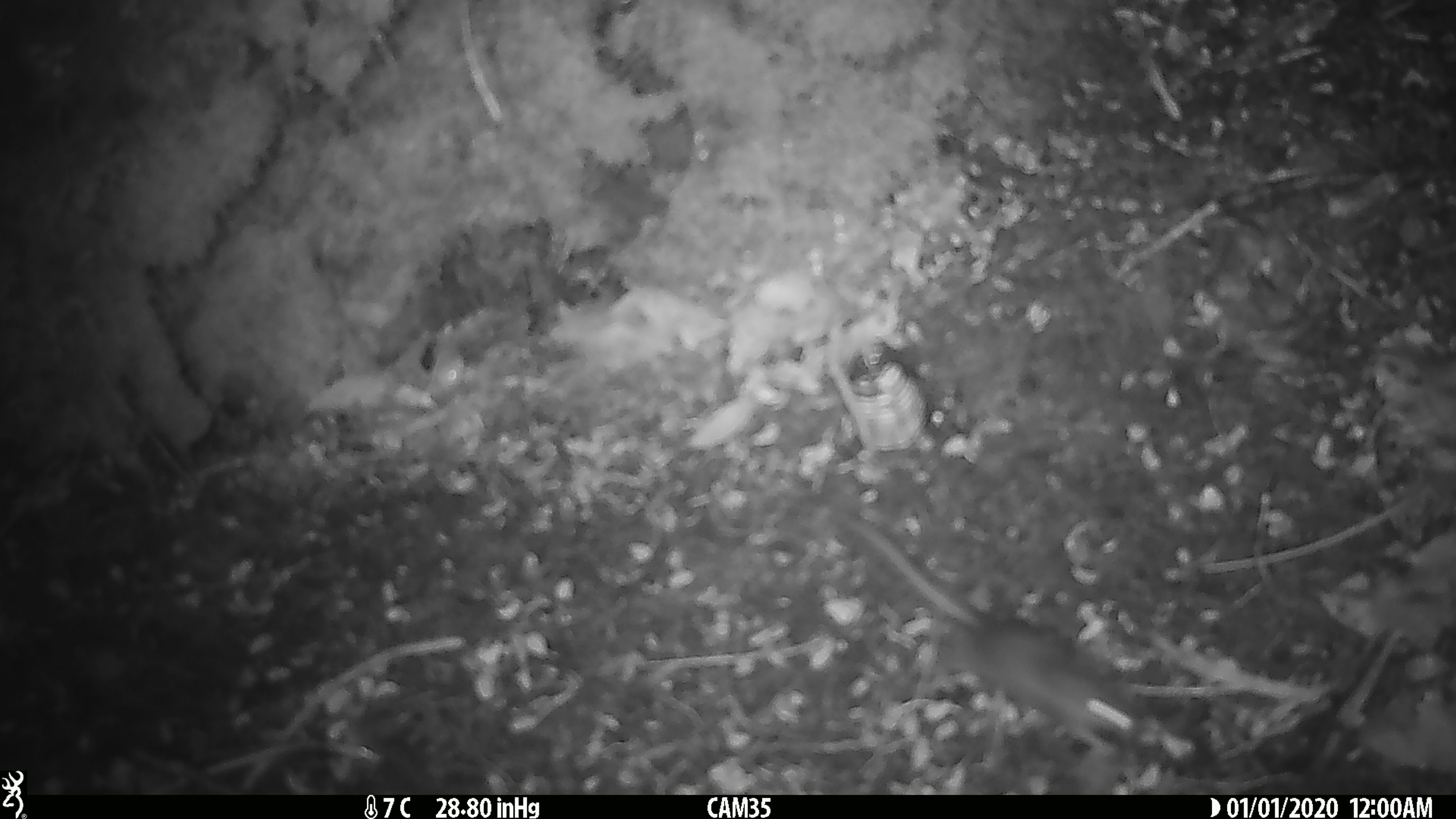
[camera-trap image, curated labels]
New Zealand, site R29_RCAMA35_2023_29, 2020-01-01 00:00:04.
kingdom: Animalia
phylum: Chordata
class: Mammalia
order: Rodentia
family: Muridae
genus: Mus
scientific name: Mus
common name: mouse